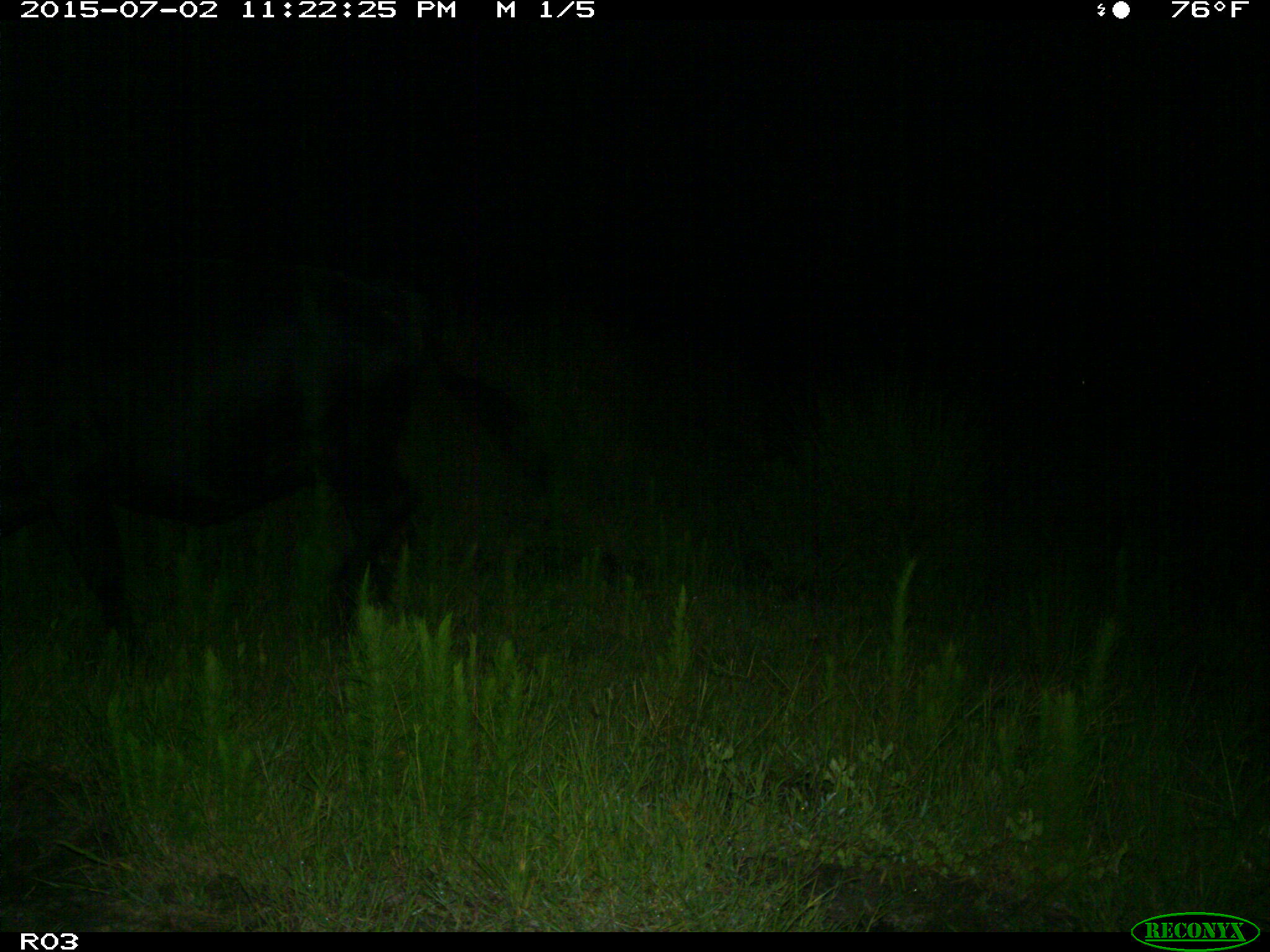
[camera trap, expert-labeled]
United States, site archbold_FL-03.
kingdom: Animalia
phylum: Chordata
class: Mammalia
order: Artiodactyla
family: Bovidae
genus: Bos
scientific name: Bos taurus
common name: domestic cow